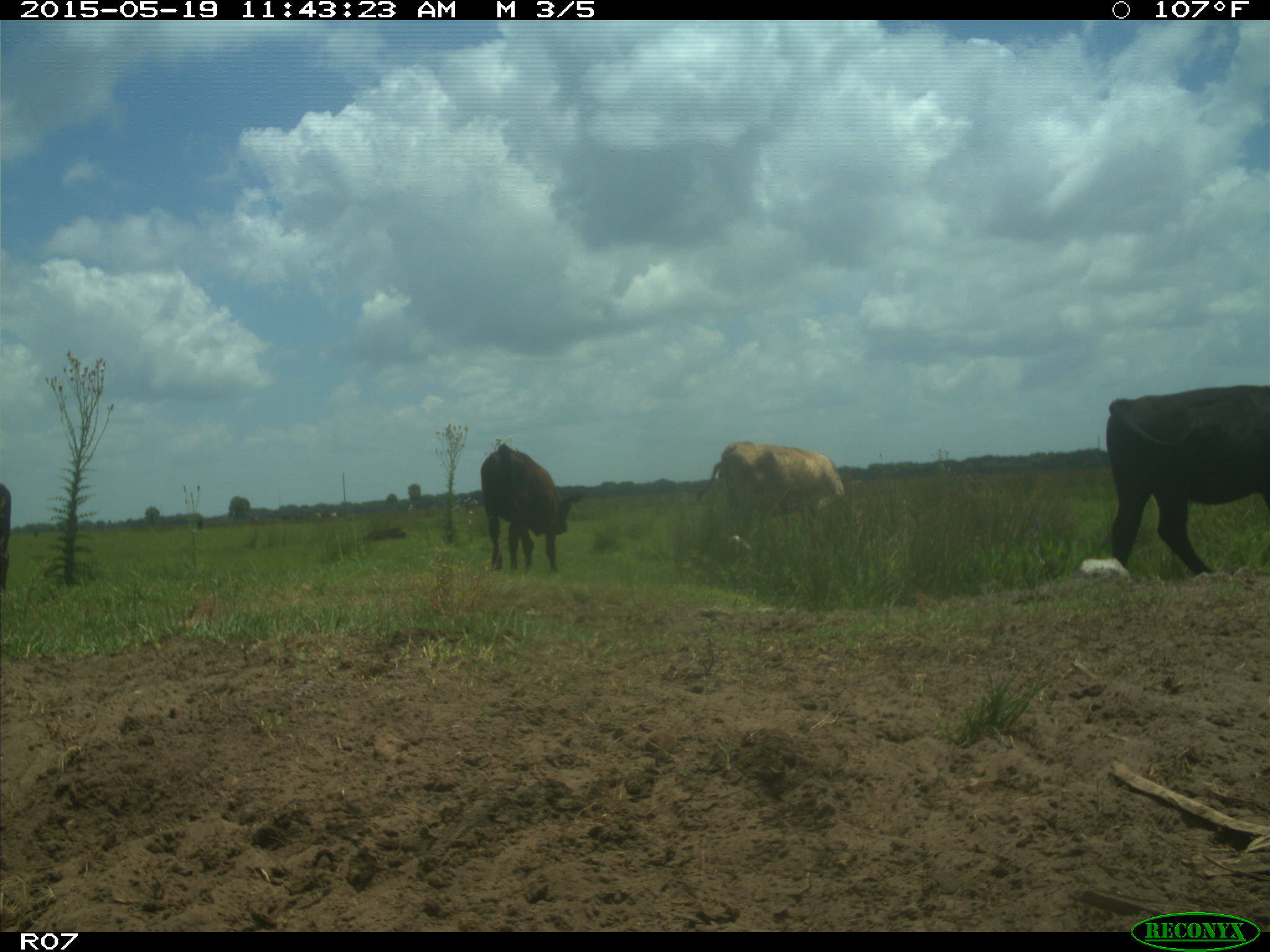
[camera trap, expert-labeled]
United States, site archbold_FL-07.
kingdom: Animalia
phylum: Chordata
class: Mammalia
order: Artiodactyla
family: Bovidae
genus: Bos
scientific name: Bos taurus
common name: domestic cow